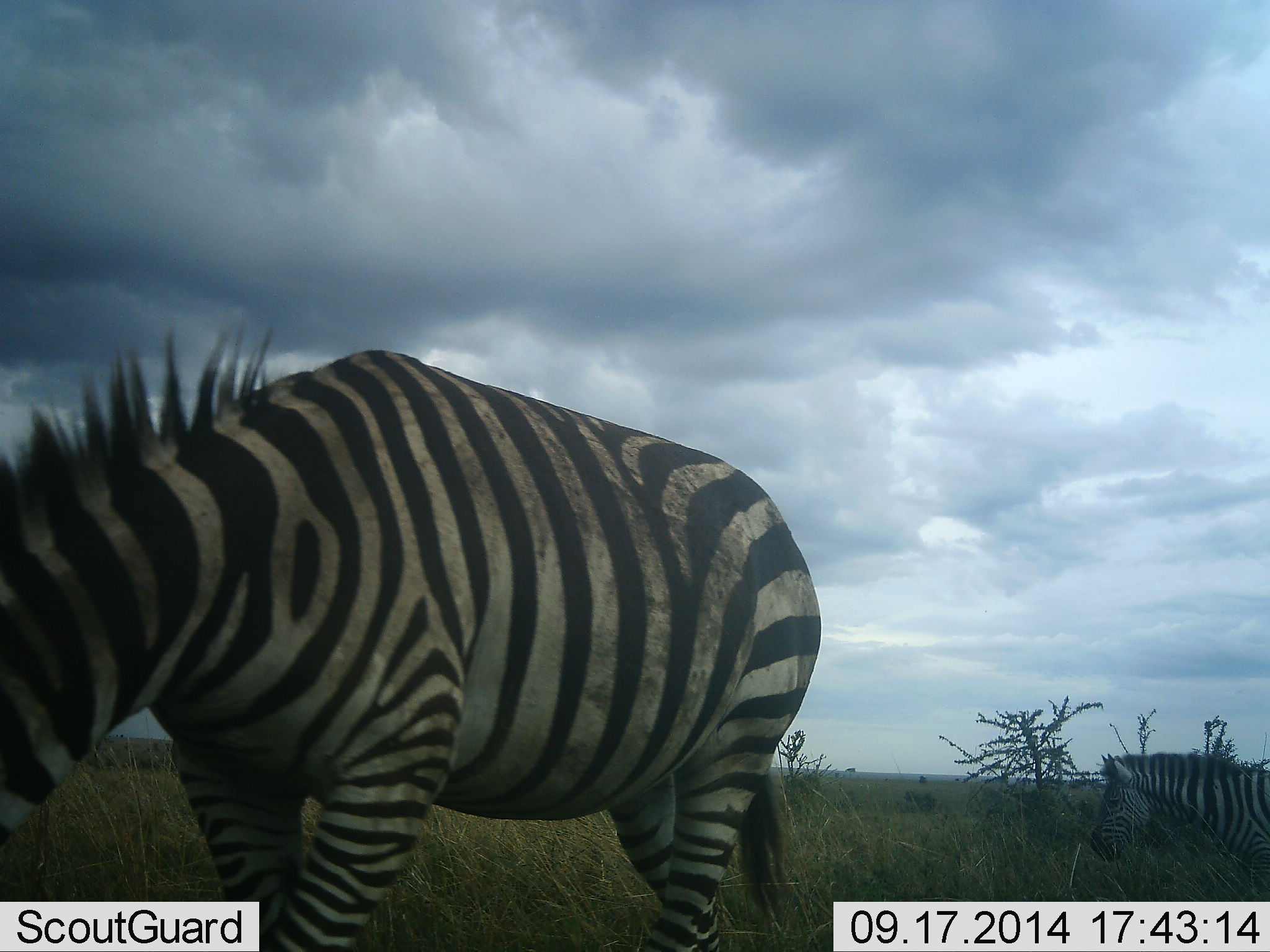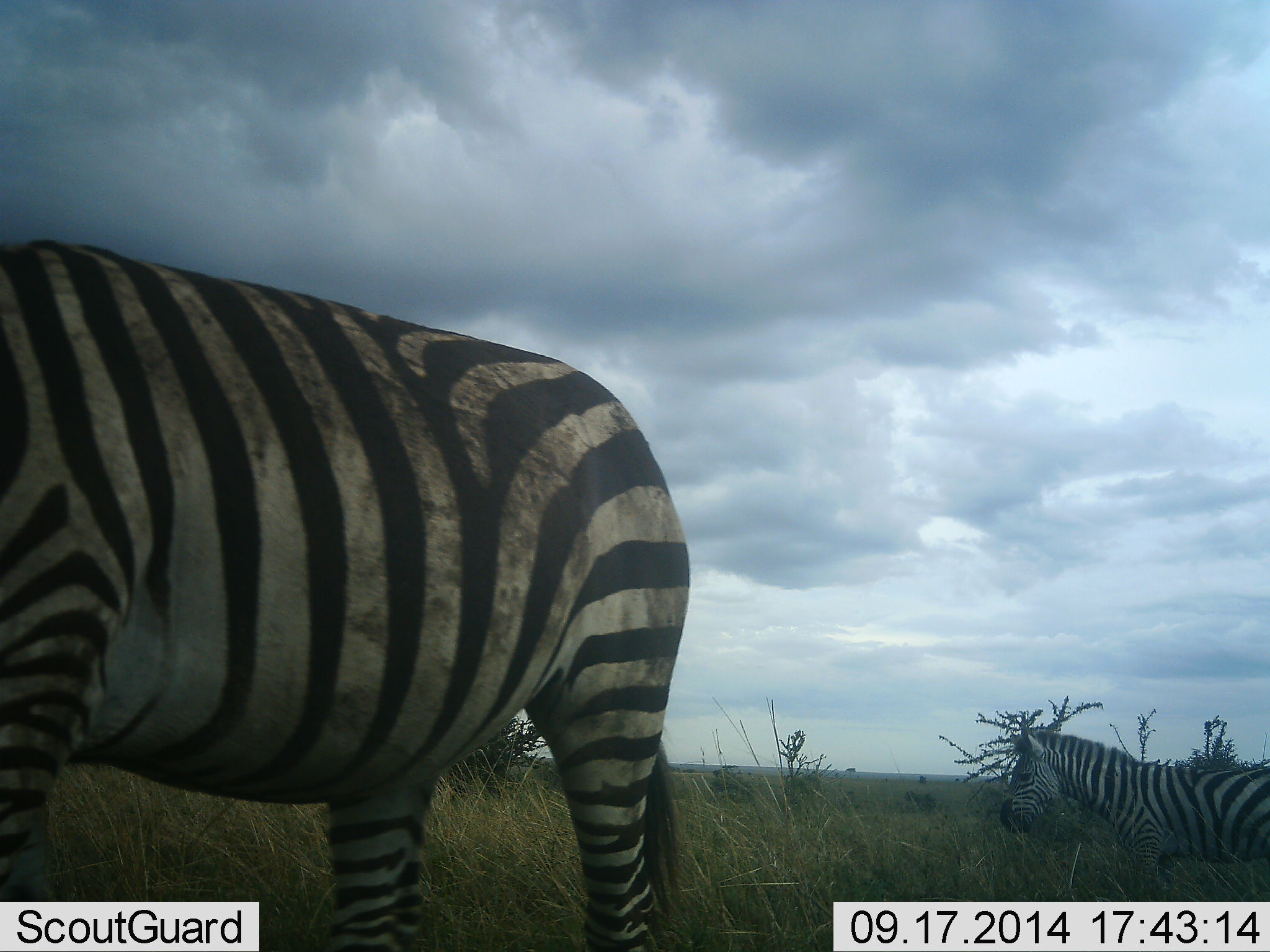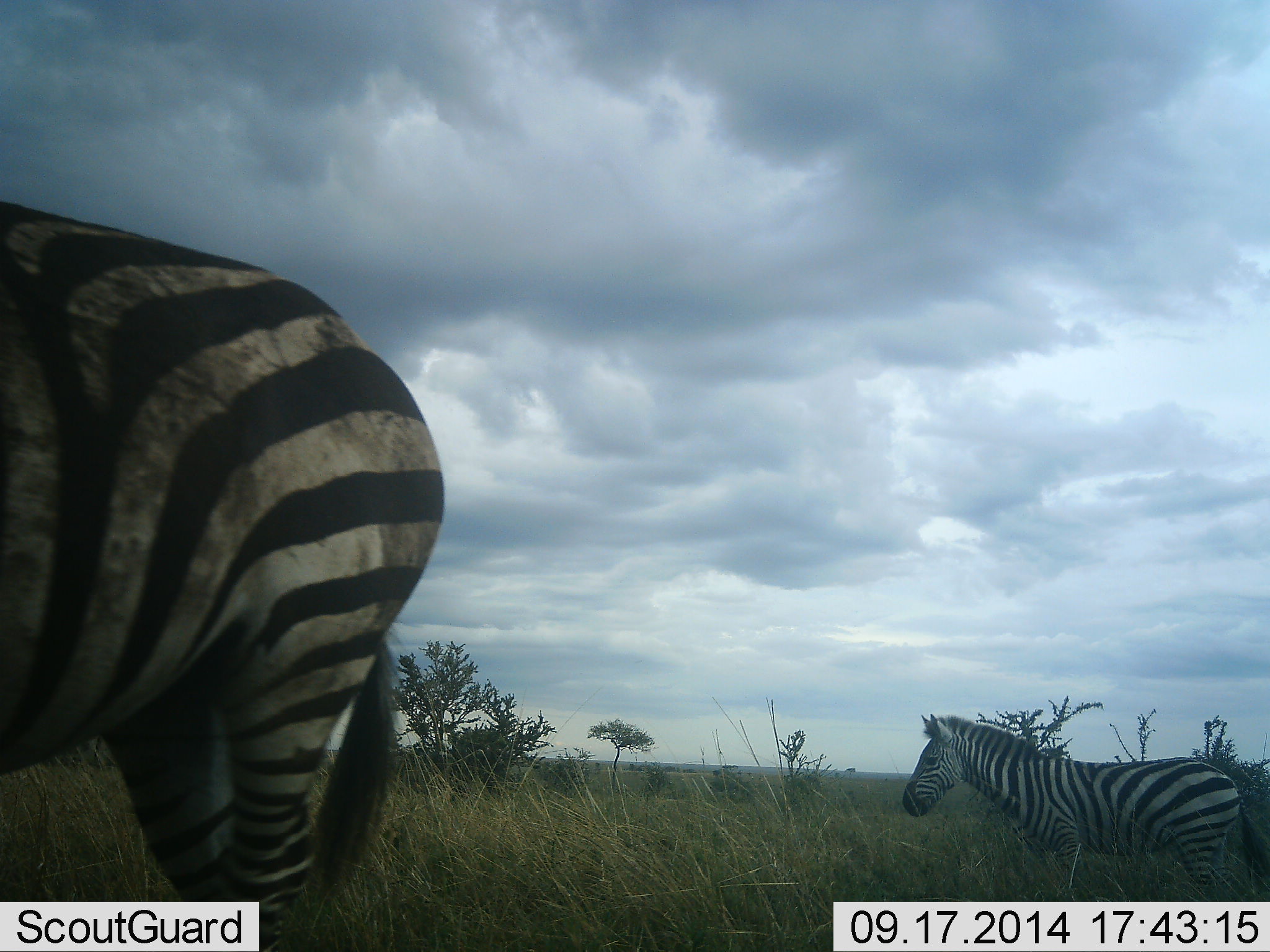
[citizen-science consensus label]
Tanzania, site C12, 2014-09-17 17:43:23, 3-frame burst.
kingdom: Animalia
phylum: Chordata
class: Mammalia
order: Perissodactyla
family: Equidae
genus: Equus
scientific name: Equus quagga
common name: plains zebra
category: zebra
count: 2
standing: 20%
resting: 0%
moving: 80%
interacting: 0%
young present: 0%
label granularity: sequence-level